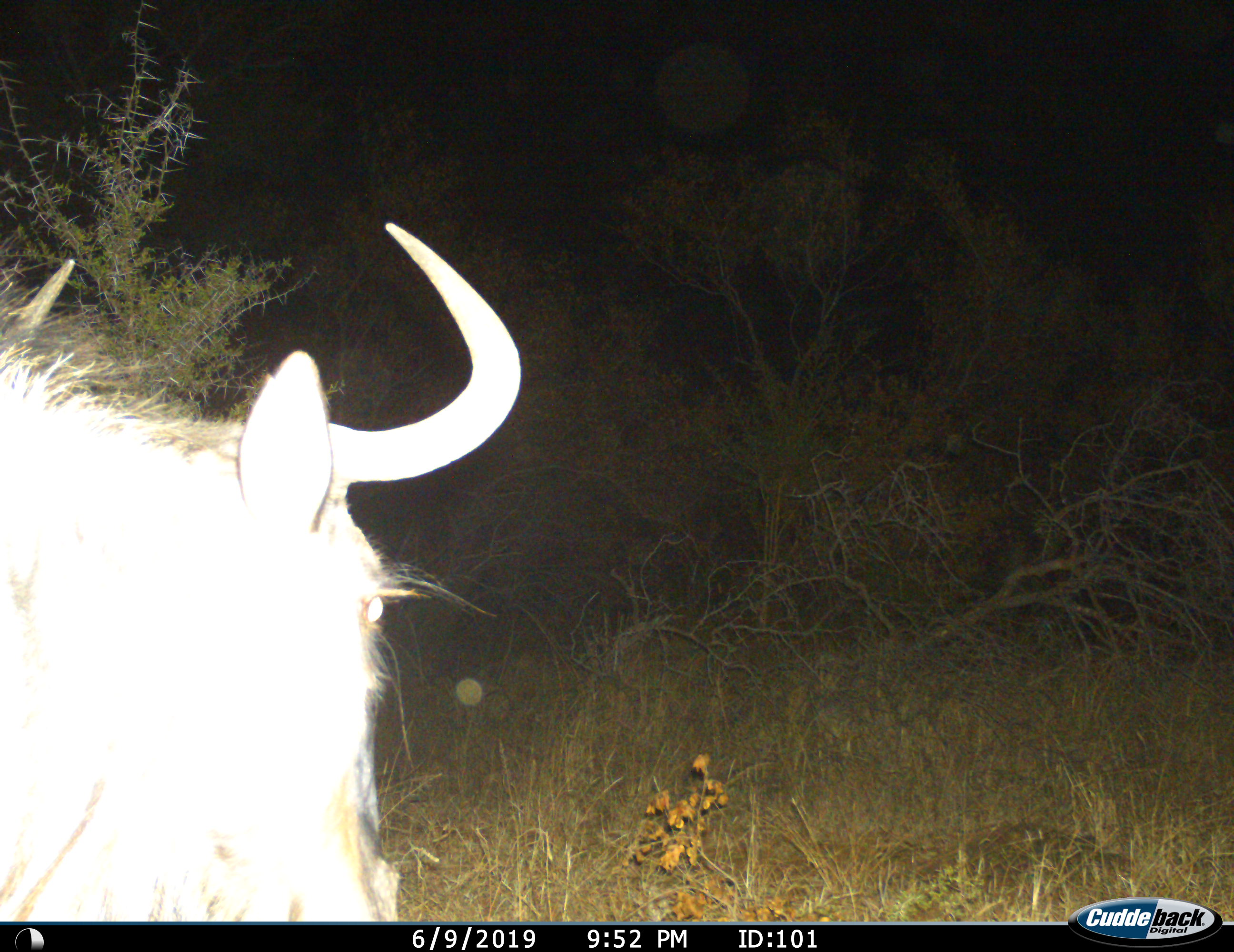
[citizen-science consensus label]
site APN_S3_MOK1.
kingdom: Animalia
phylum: Chordata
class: Mammalia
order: Artiodactyla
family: Bovidae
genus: Connochaetes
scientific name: Connochaetes taurinus taurinus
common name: blue wildebeest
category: wildebeestblue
Wildebeestblue (blue wildebeest) (Connochaetes taurinus taurinus), count 1. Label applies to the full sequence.